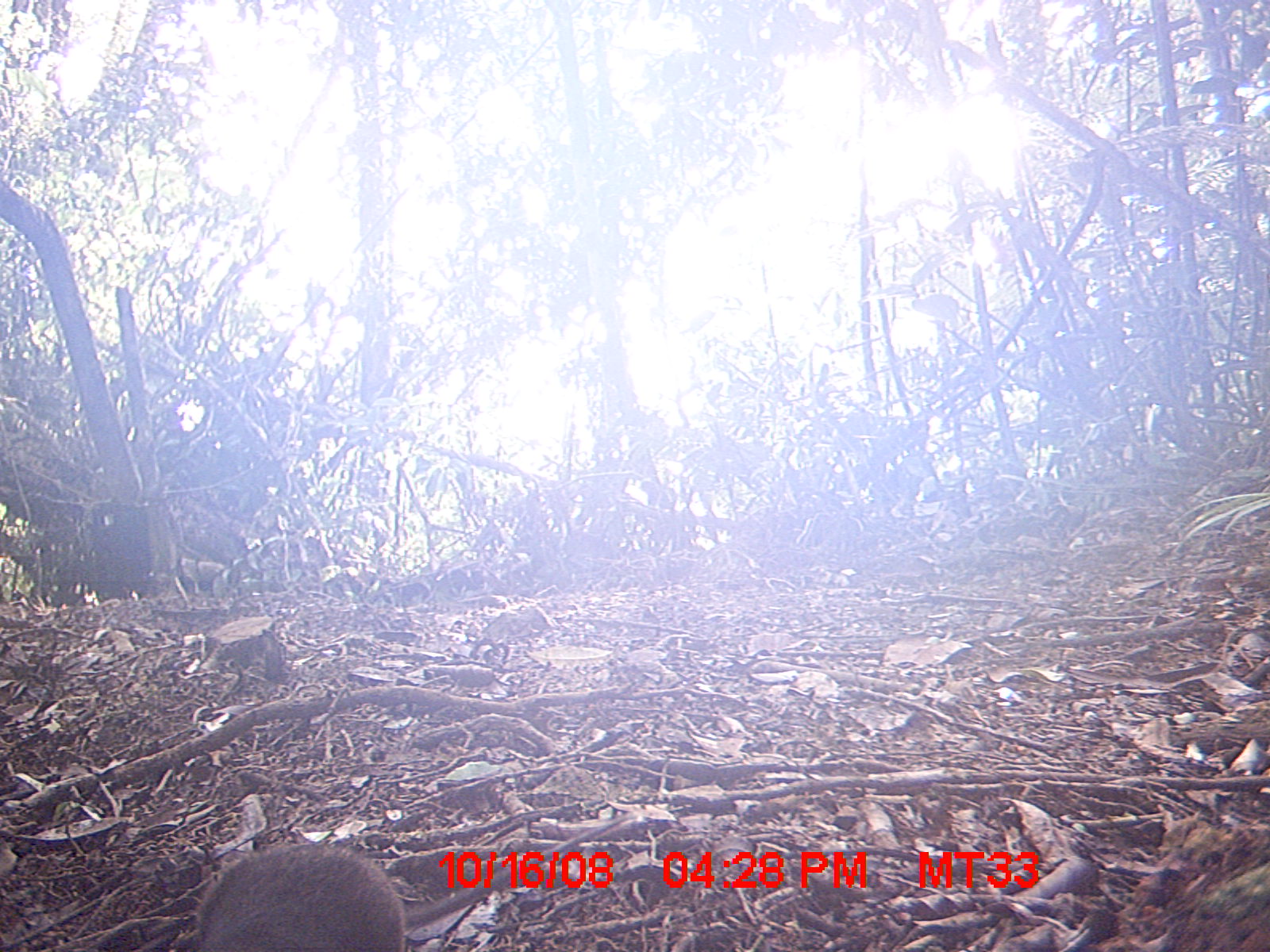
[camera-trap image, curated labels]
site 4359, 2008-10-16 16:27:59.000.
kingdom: Animalia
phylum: Chordata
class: Mammalia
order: Rodentia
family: Nesomyidae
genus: Nesomys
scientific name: Nesomys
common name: nesomys rodents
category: nesomys sp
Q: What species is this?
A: Nesomys sp (nesomys rodents) (Nesomys).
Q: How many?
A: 1.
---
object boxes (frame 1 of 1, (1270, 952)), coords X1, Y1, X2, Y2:
nesomys sp: 189, 841, 407, 950